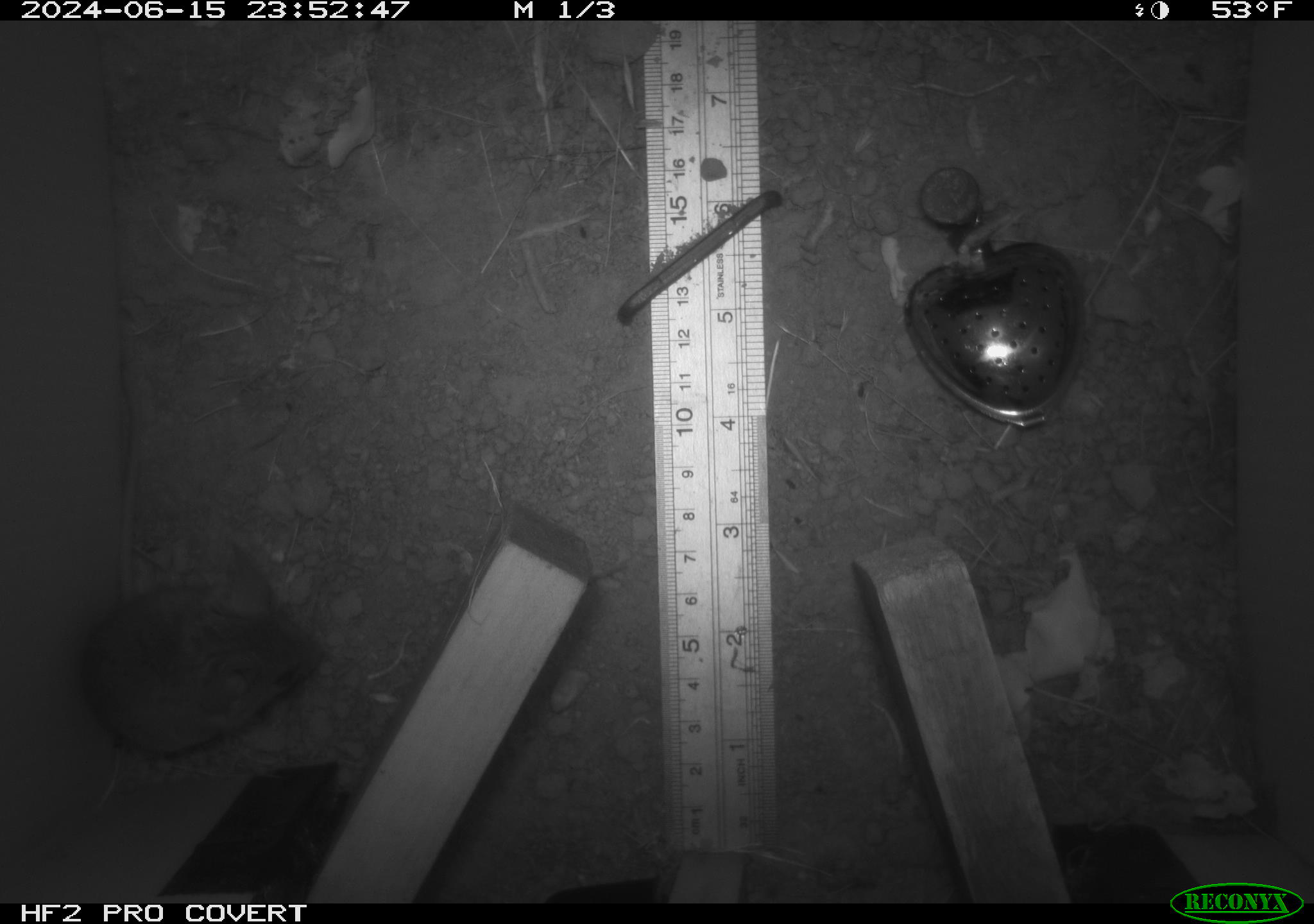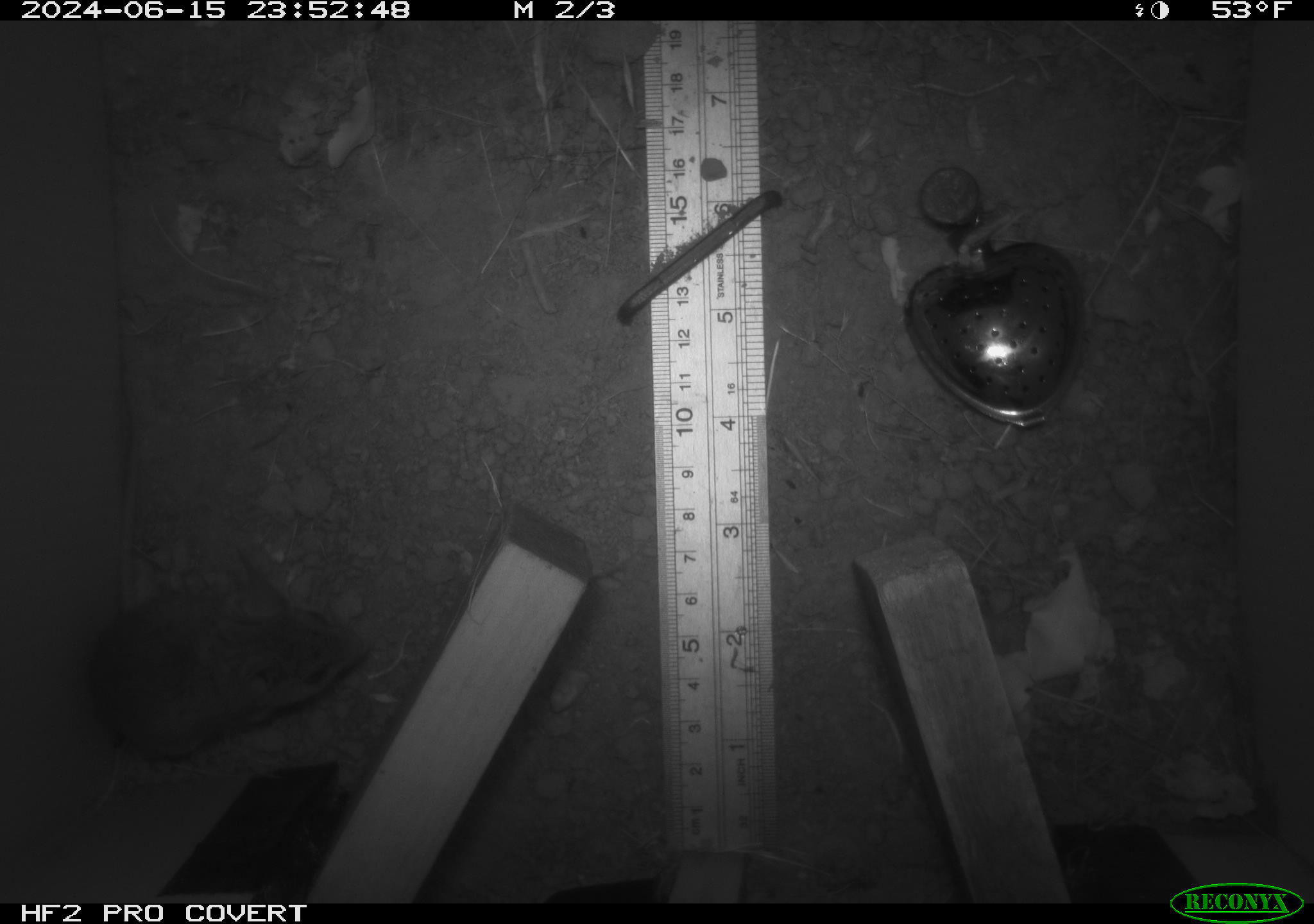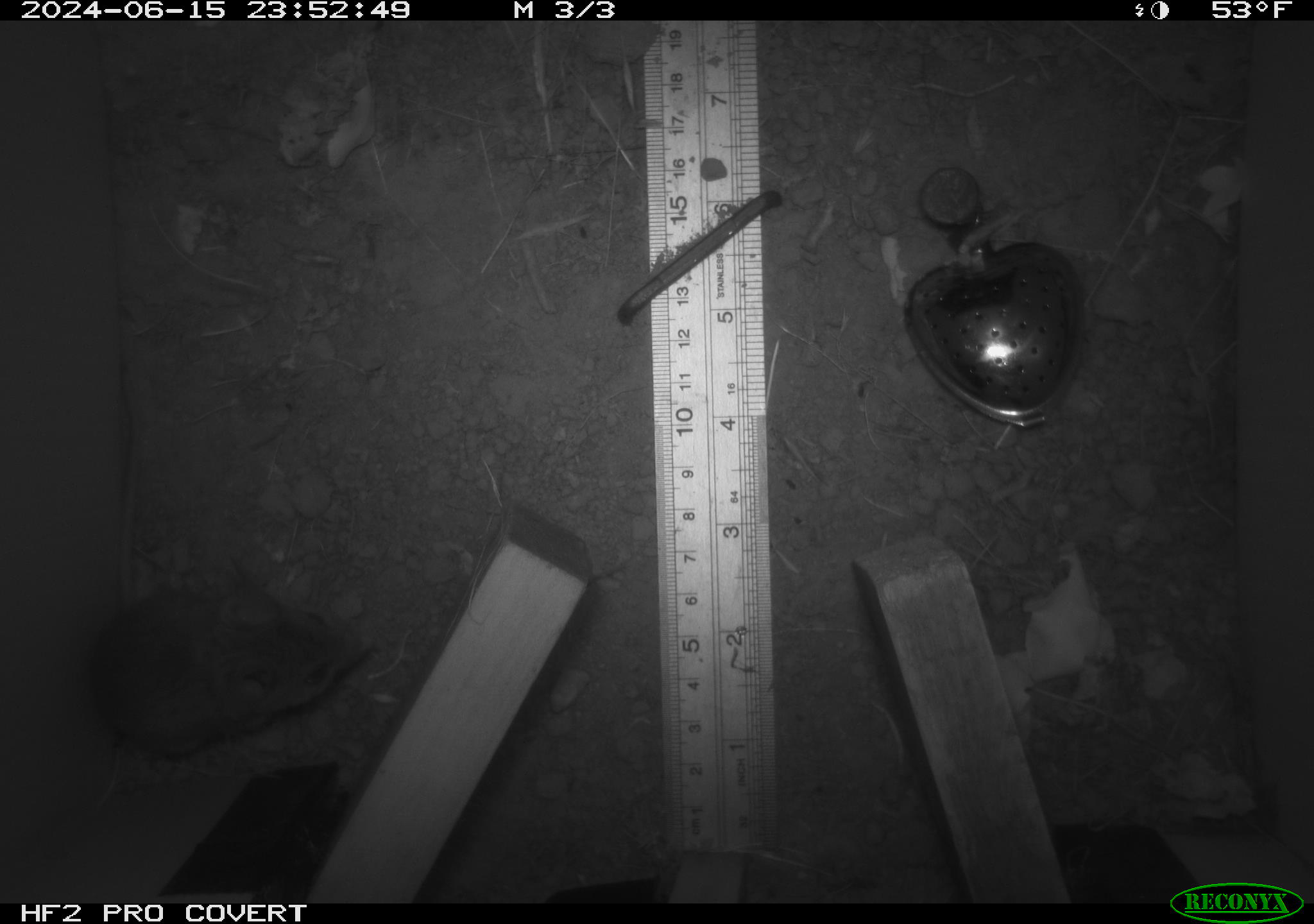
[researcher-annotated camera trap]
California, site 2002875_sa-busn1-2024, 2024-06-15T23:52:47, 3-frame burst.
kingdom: Animalia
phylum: Chordata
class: Mammalia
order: Rodentia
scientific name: Rodentia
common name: mouse species